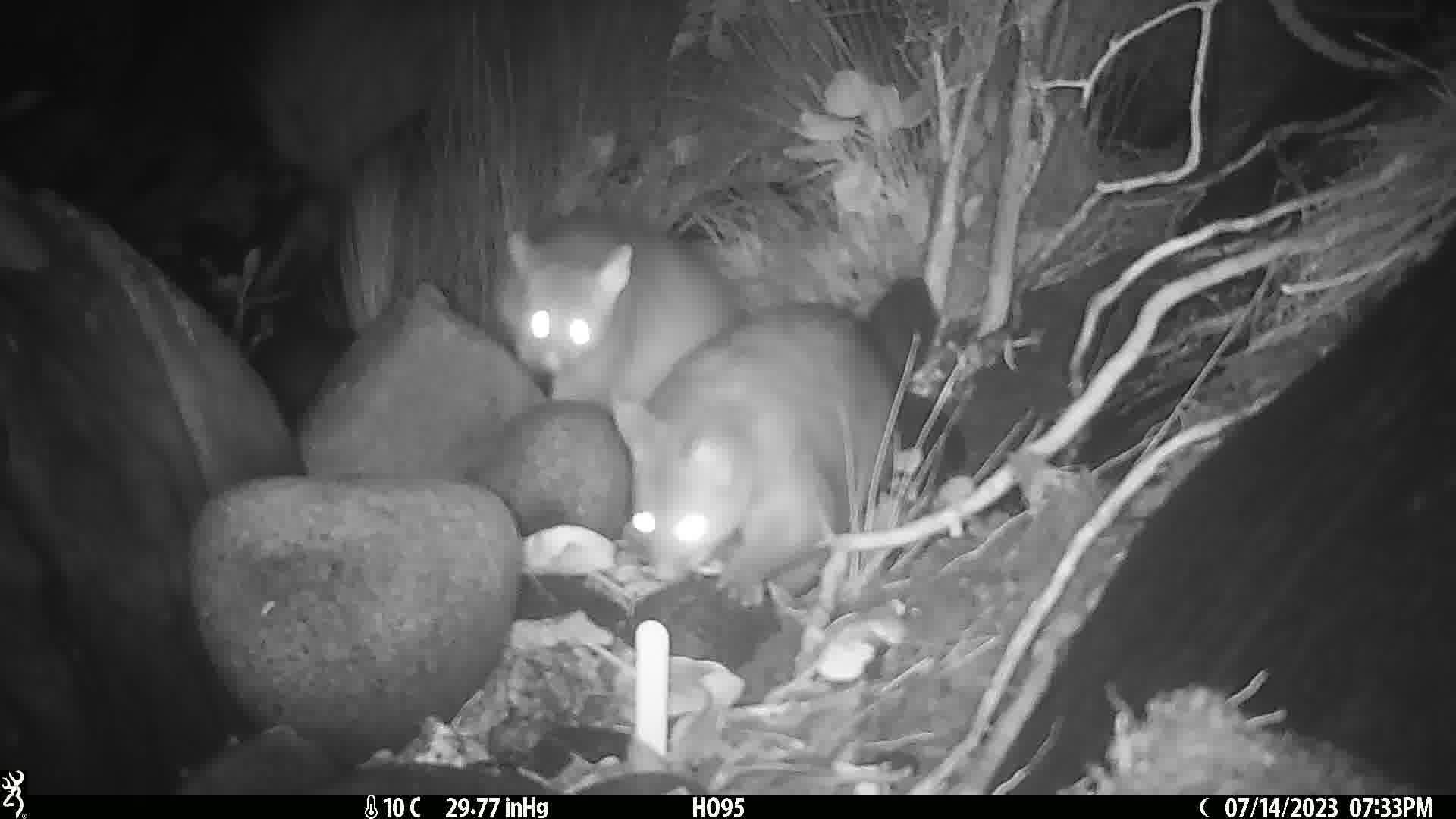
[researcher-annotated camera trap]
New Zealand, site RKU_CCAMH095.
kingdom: Animalia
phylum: Chordata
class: Mammalia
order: Diprotodontia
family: Phalangeridae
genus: Trichosurus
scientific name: Trichosurus vulpecula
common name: common brushtail possum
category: possum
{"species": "possum (common brushtail possum) (Trichosurus vulpecula)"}